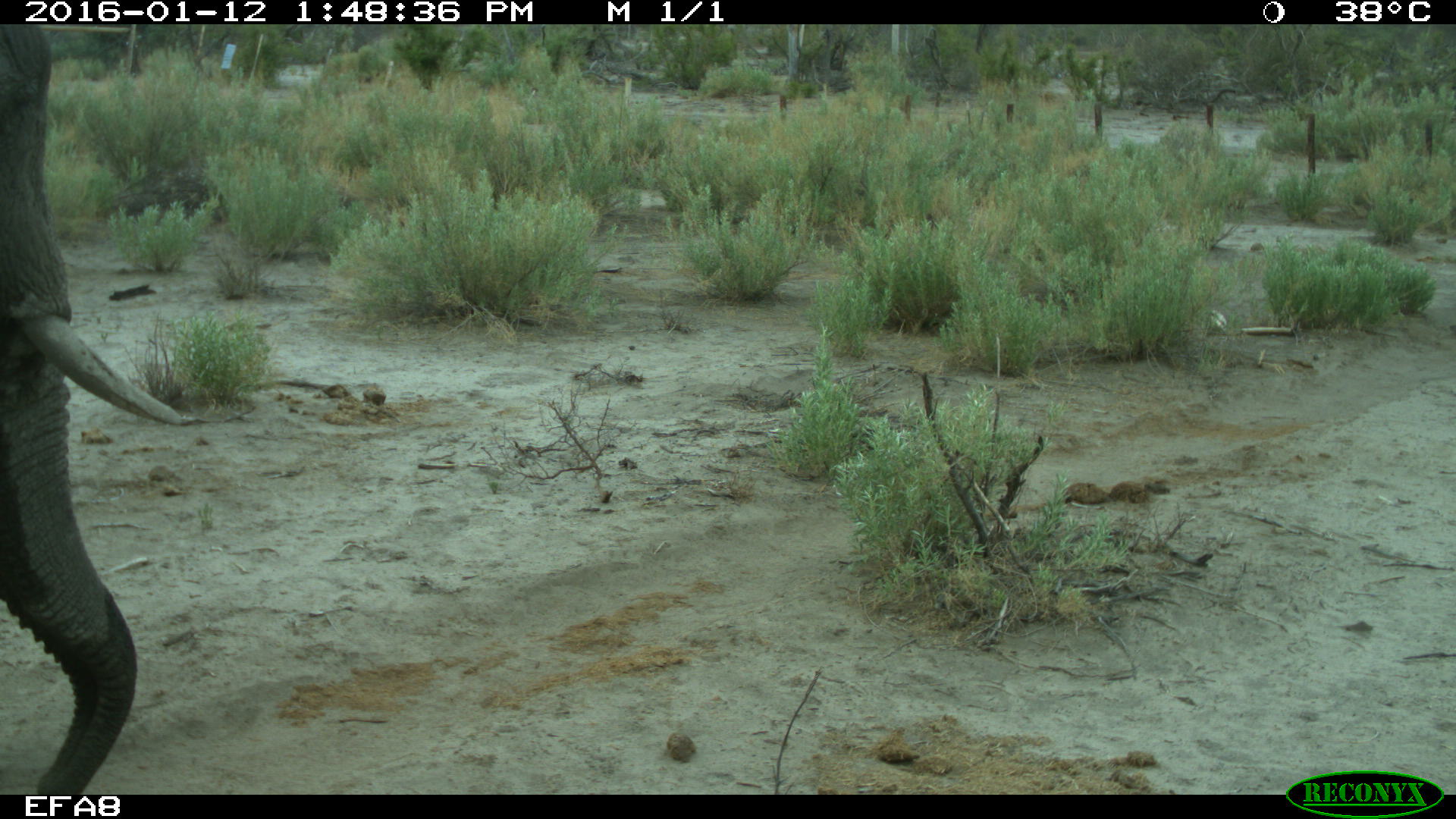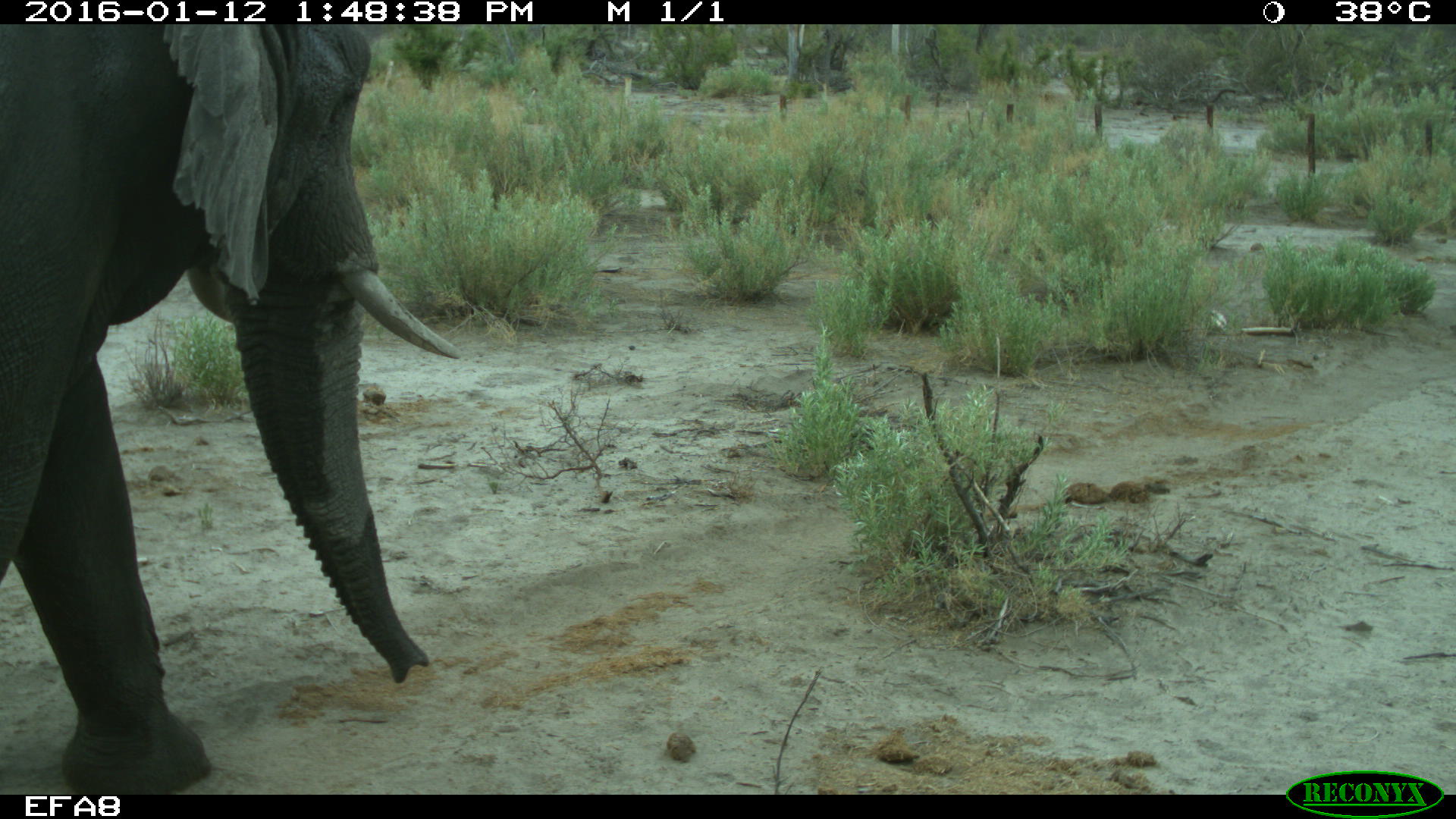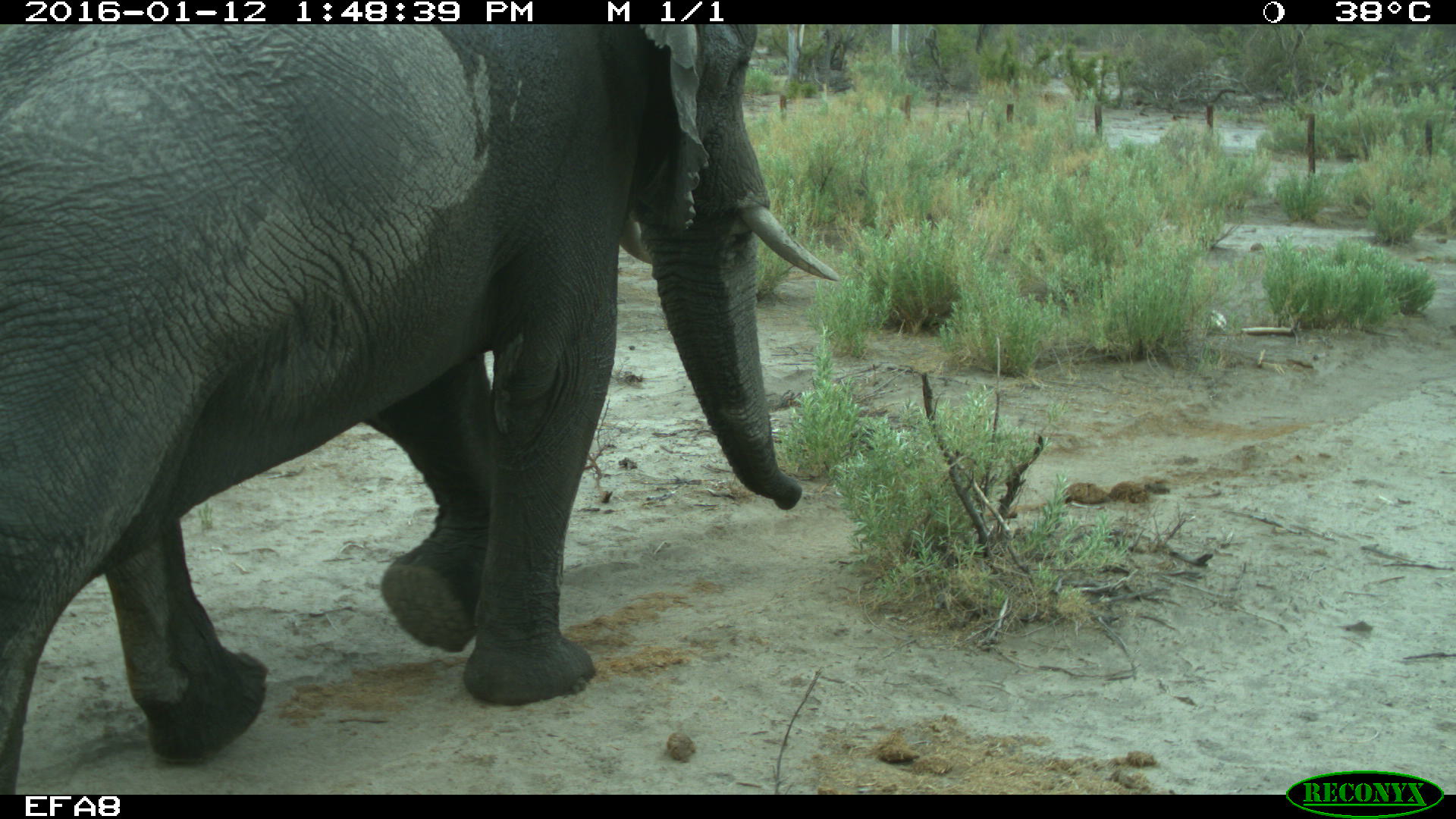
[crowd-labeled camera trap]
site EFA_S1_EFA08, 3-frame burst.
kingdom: Animalia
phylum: Chordata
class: Mammalia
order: Proboscidea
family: Elephantidae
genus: Loxodonta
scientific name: Loxodonta africana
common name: african bush elephant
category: elephant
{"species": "elephant (african bush elephant) (Loxodonta africana)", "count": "1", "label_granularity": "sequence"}